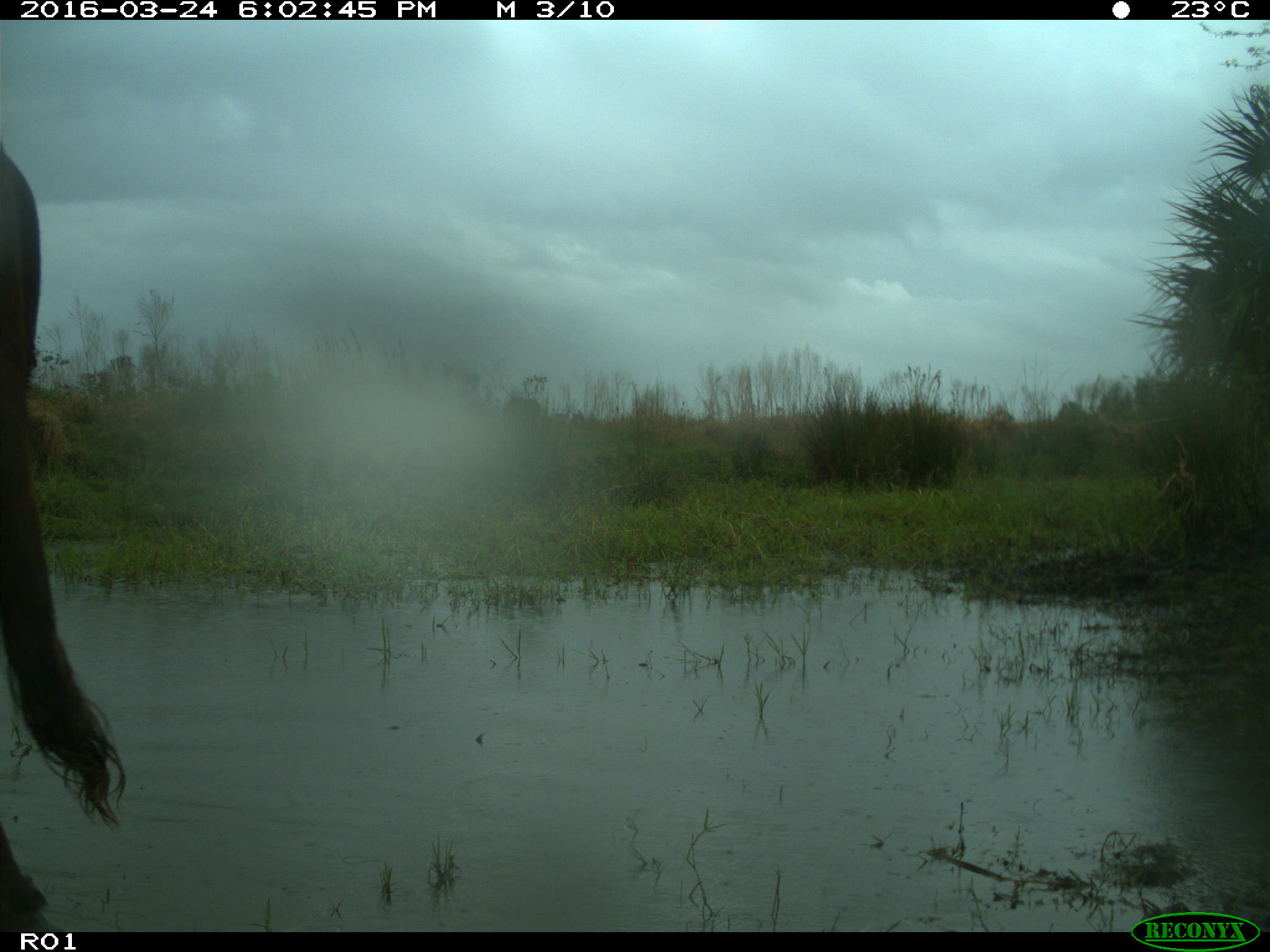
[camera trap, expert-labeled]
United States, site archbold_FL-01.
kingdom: Animalia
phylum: Chordata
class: Mammalia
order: Artiodactyla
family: Bovidae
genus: Bos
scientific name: Bos taurus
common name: domestic cow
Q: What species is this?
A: Bos taurus (domestic cow).